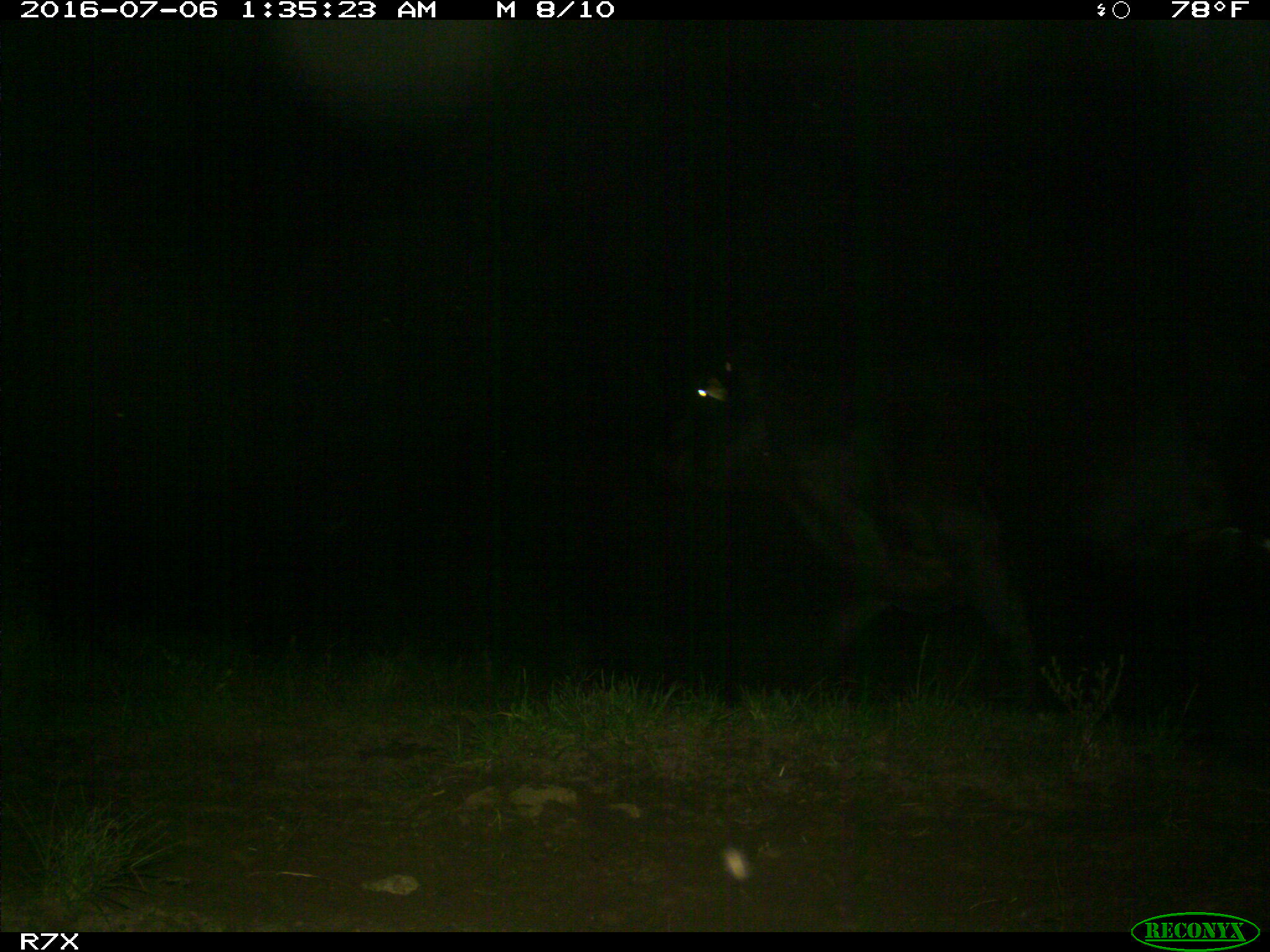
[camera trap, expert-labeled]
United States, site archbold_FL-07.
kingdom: Animalia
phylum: Chordata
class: Mammalia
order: Artiodactyla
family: Bovidae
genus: Bos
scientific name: Bos taurus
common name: domestic cow